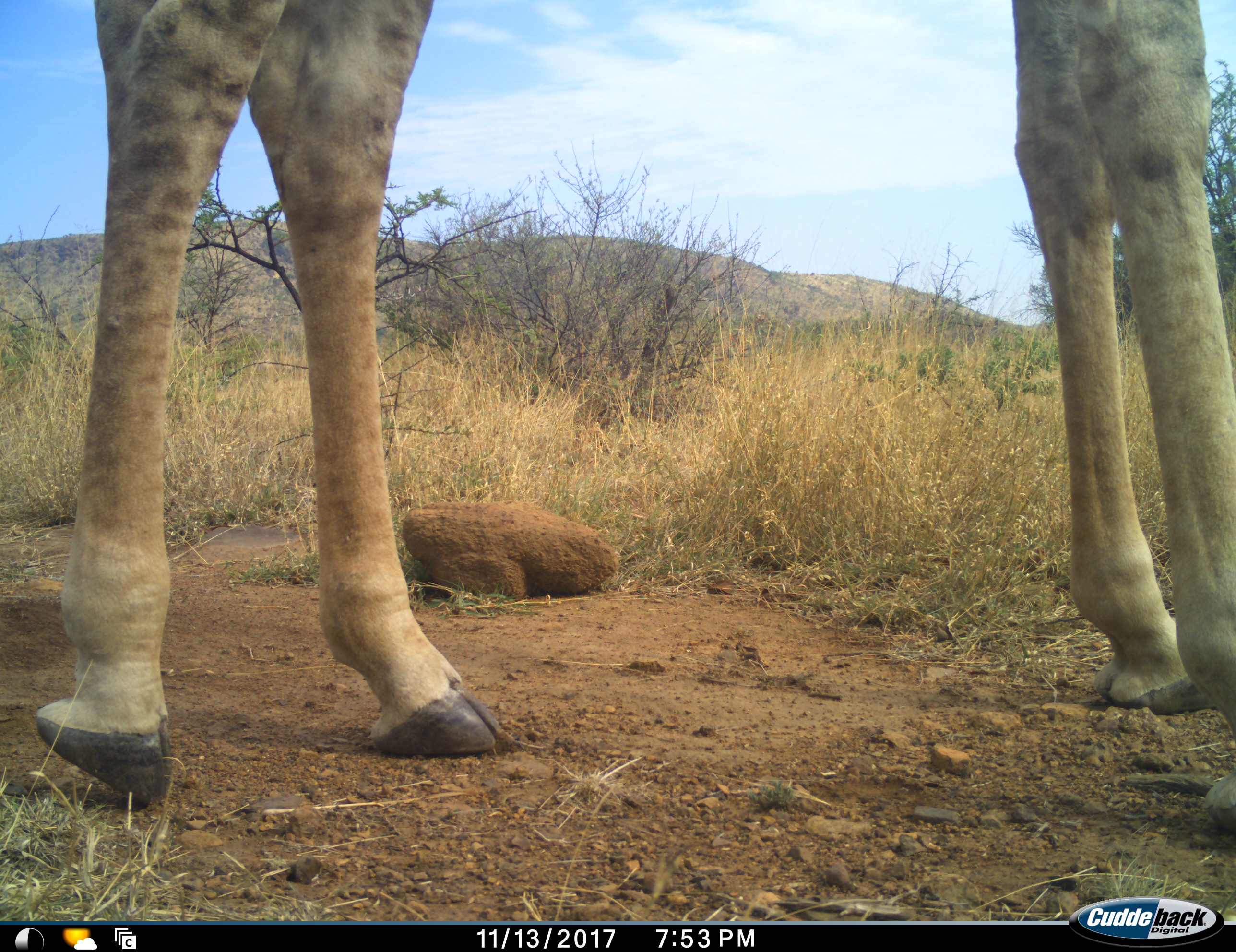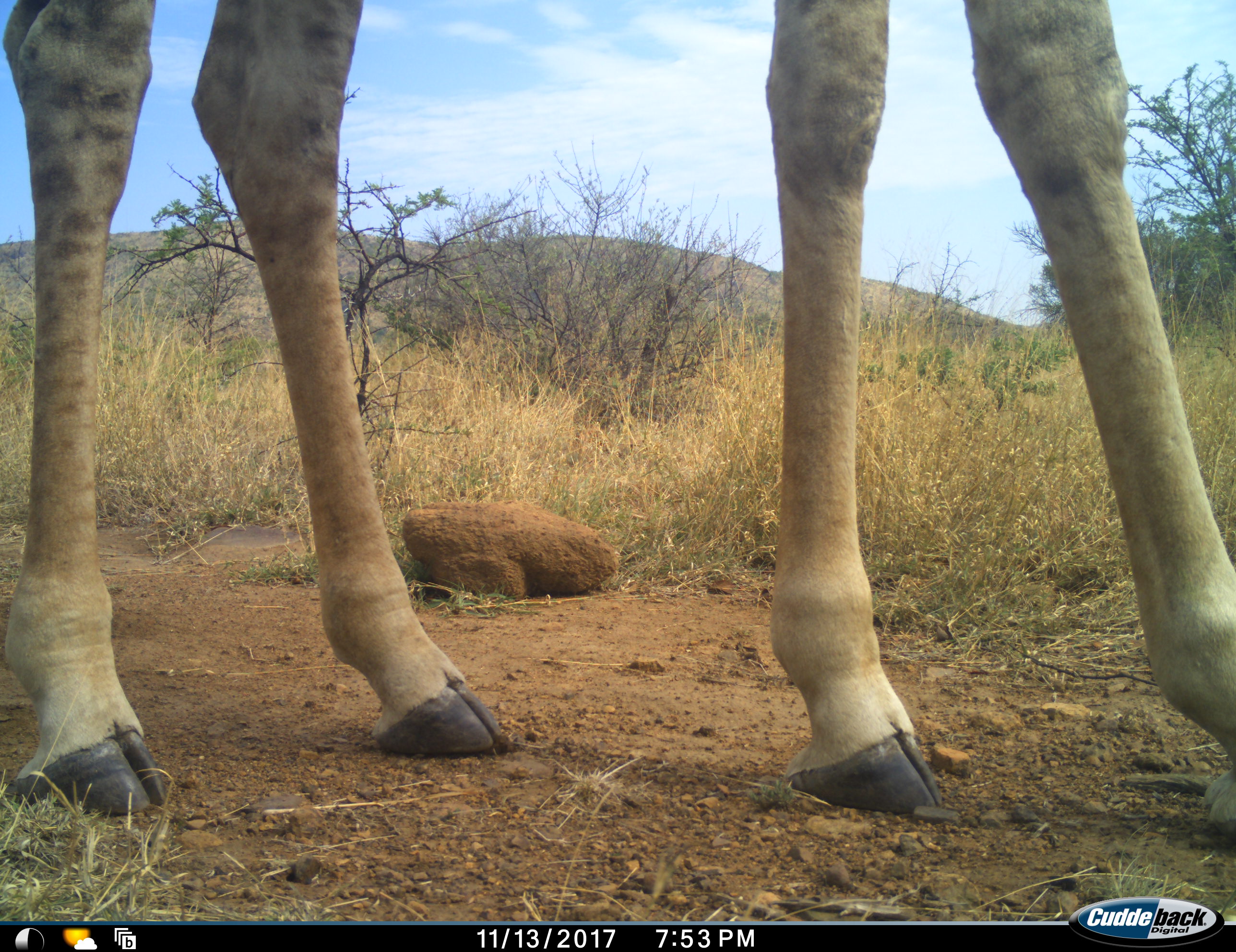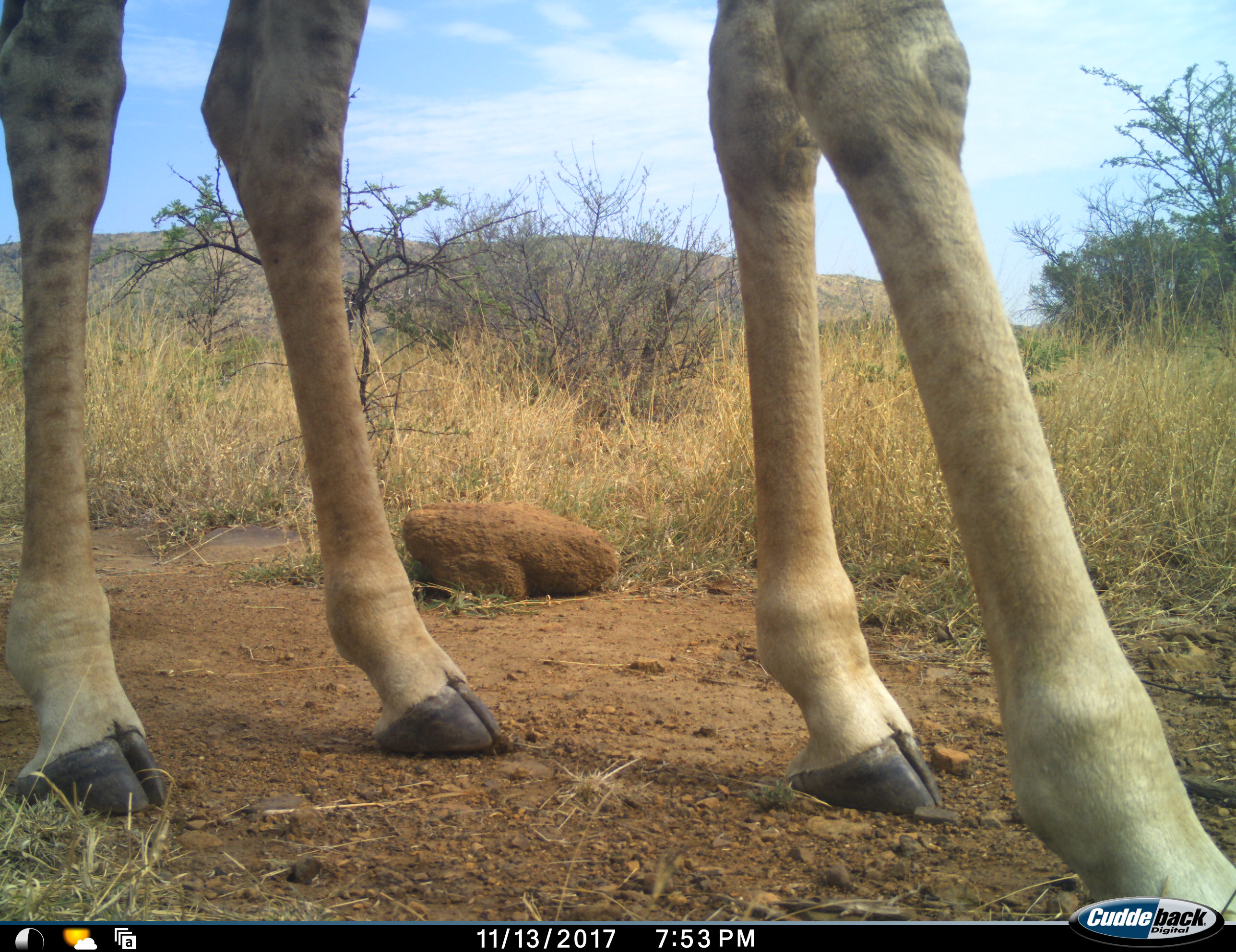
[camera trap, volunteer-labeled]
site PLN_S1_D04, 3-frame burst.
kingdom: Animalia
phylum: Chordata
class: Mammalia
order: Artiodactyla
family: Giraffidae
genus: Giraffa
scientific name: Giraffa camelopardalis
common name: giraffe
Giraffe (Giraffa camelopardalis), count 1. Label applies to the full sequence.